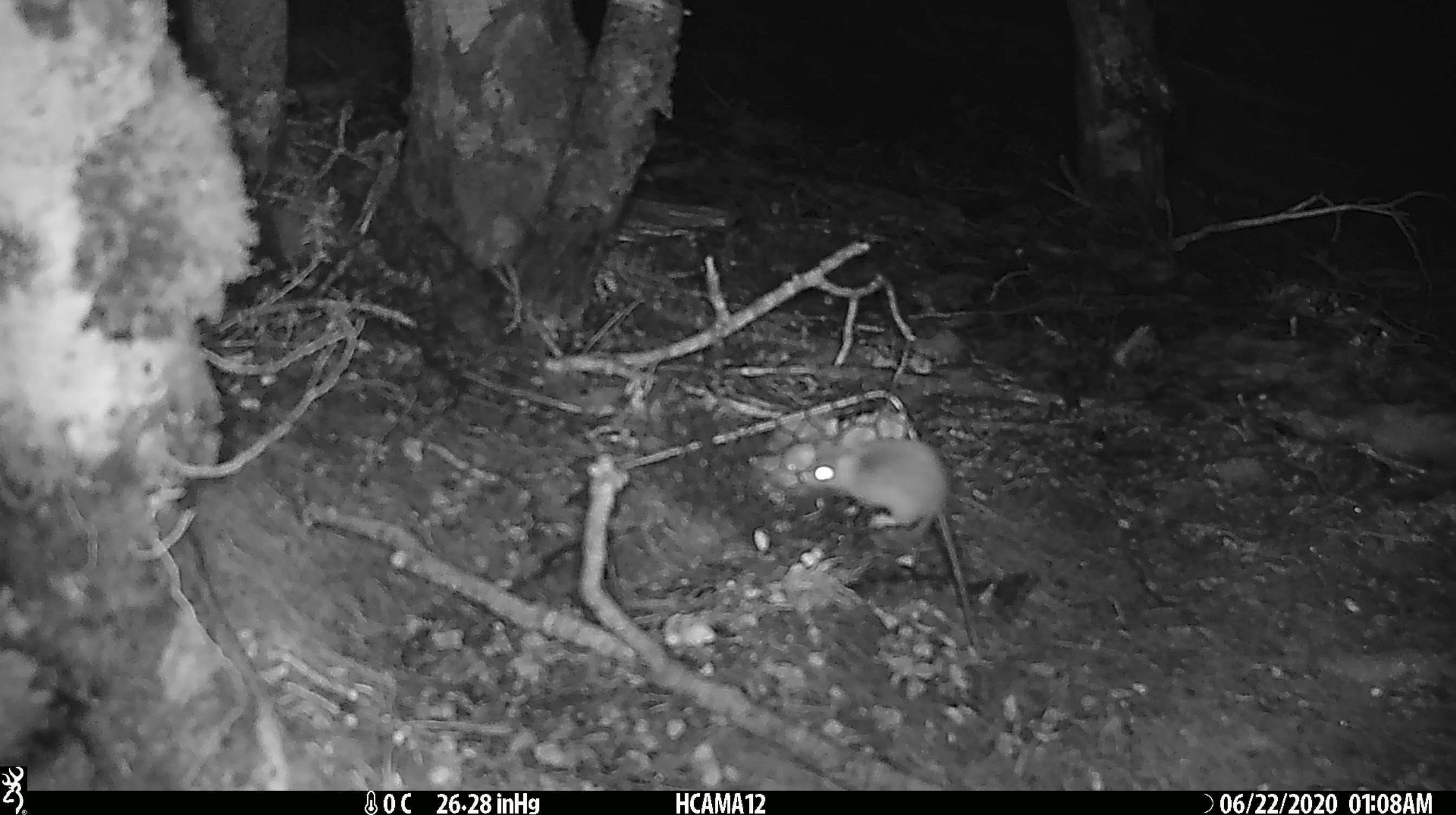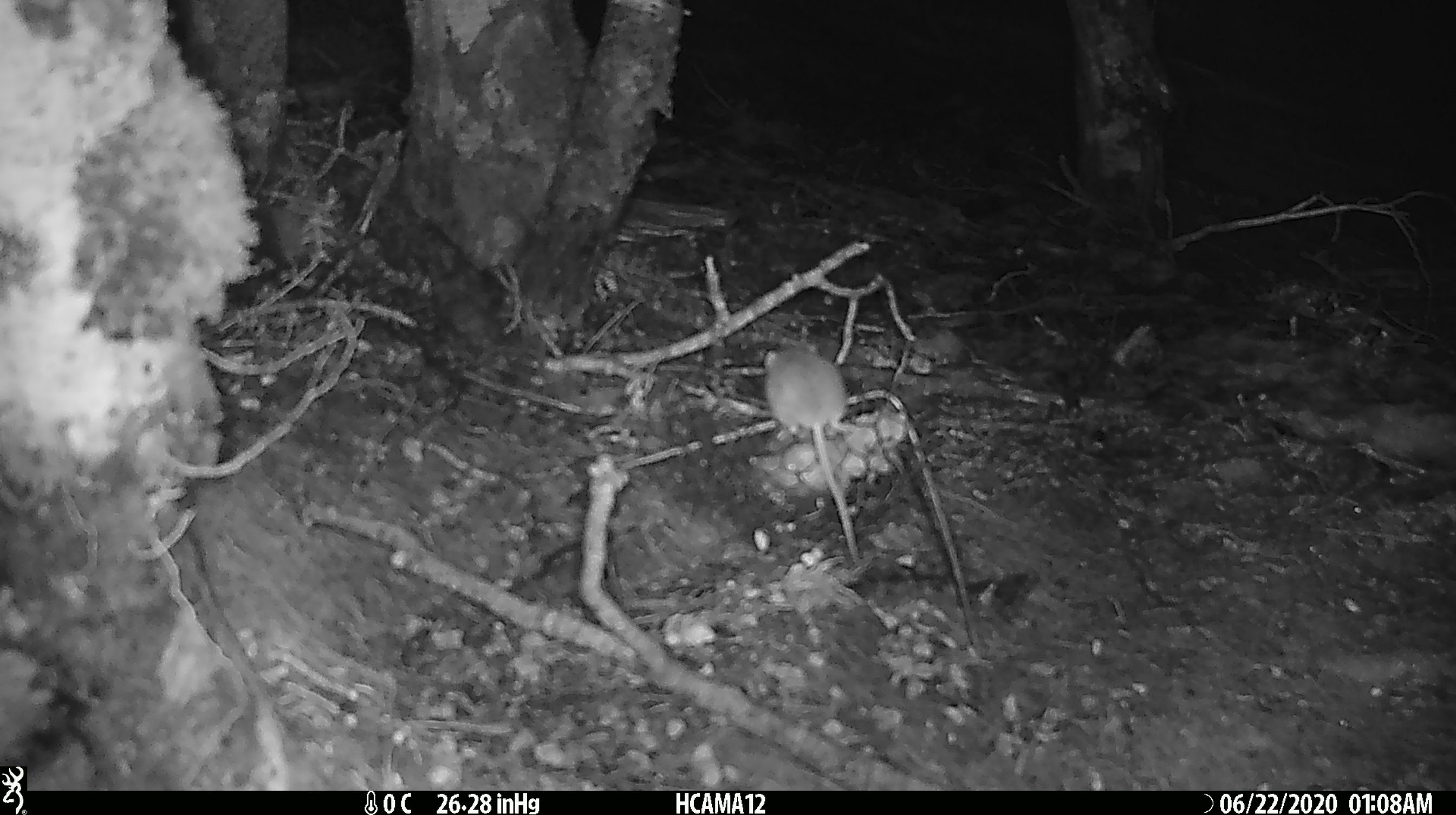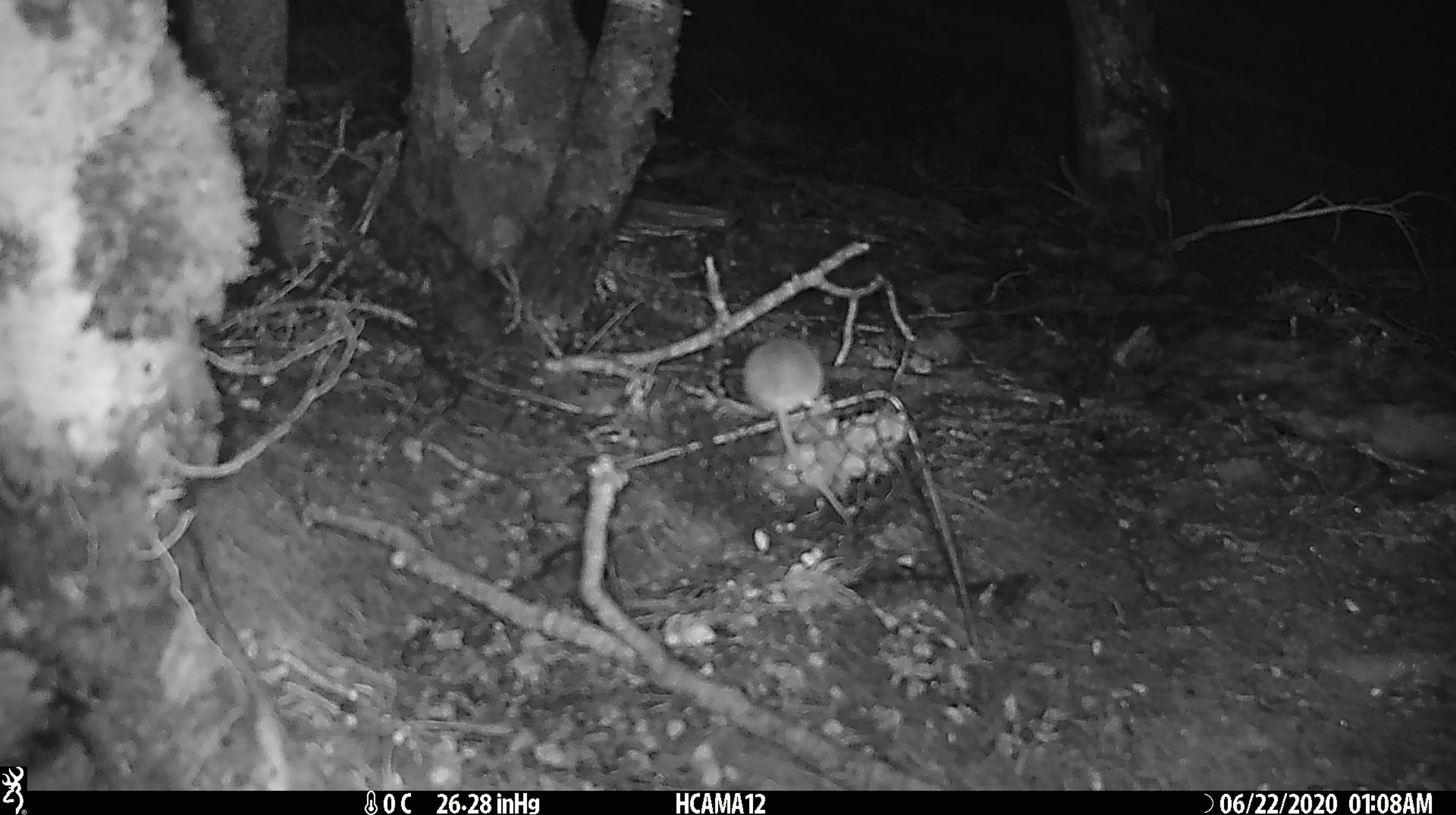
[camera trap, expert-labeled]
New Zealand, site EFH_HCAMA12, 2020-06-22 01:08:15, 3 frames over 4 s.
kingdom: Animalia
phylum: Chordata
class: Mammalia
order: Rodentia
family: Muridae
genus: Mus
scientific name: Mus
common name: mouse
Mouse (Mus).